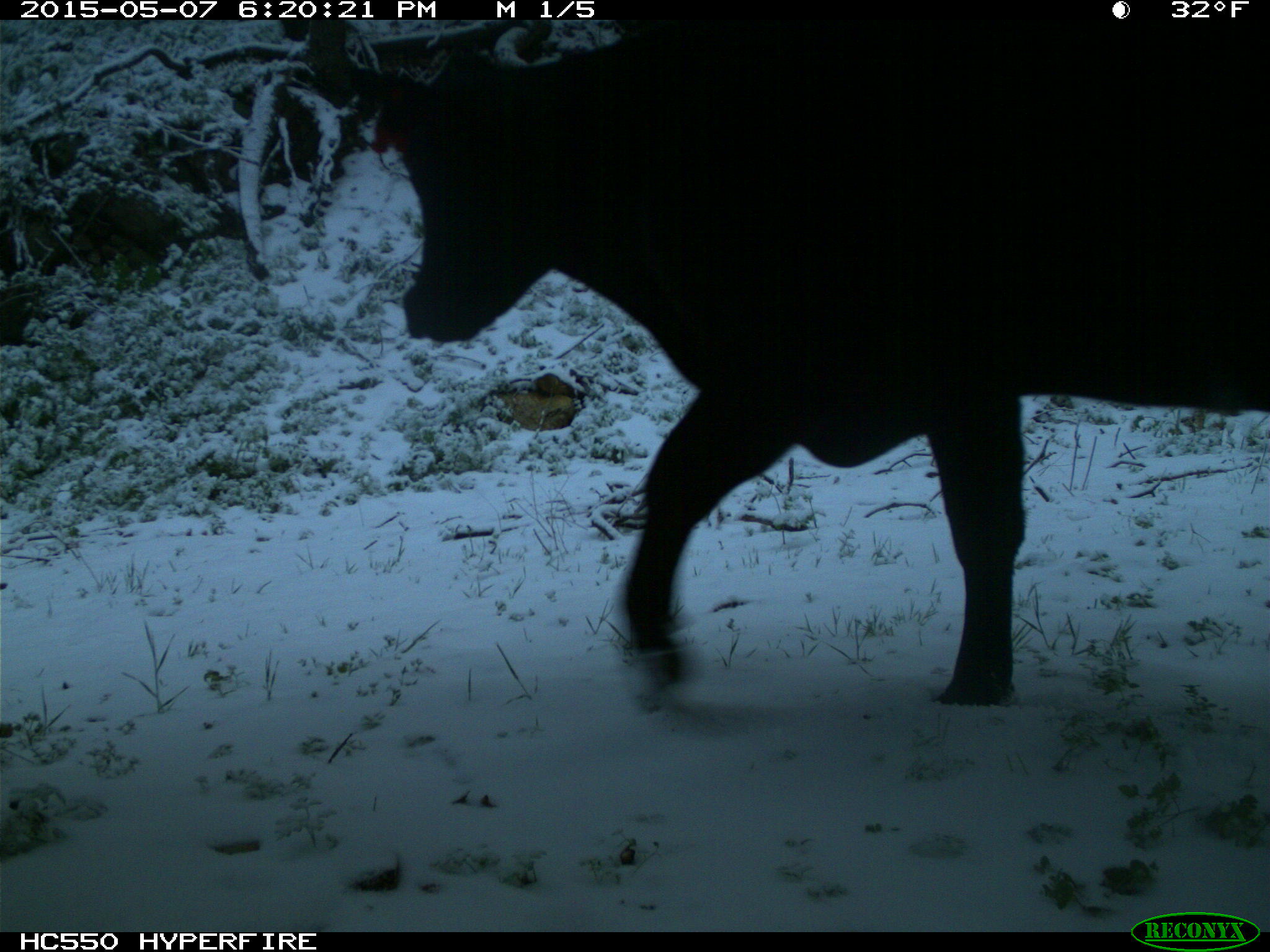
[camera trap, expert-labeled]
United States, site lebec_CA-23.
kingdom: Animalia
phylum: Chordata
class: Mammalia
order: Artiodactyla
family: Bovidae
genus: Bos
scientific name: Bos taurus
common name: domestic cow